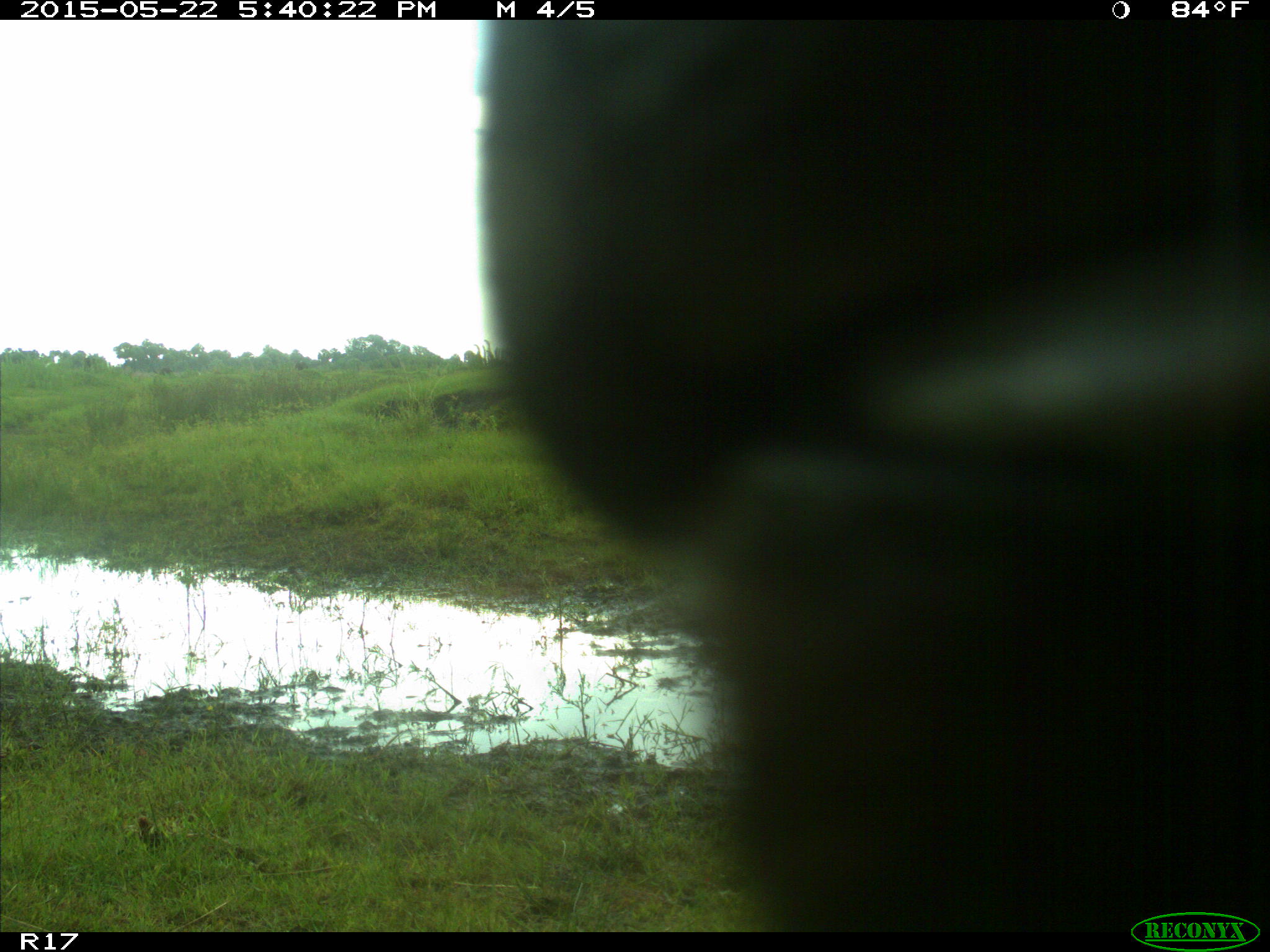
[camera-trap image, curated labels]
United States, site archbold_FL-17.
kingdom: Animalia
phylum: Chordata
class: Mammalia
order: Artiodactyla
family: Bovidae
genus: Bos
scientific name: Bos taurus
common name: domestic cow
Bos taurus (domestic cow).